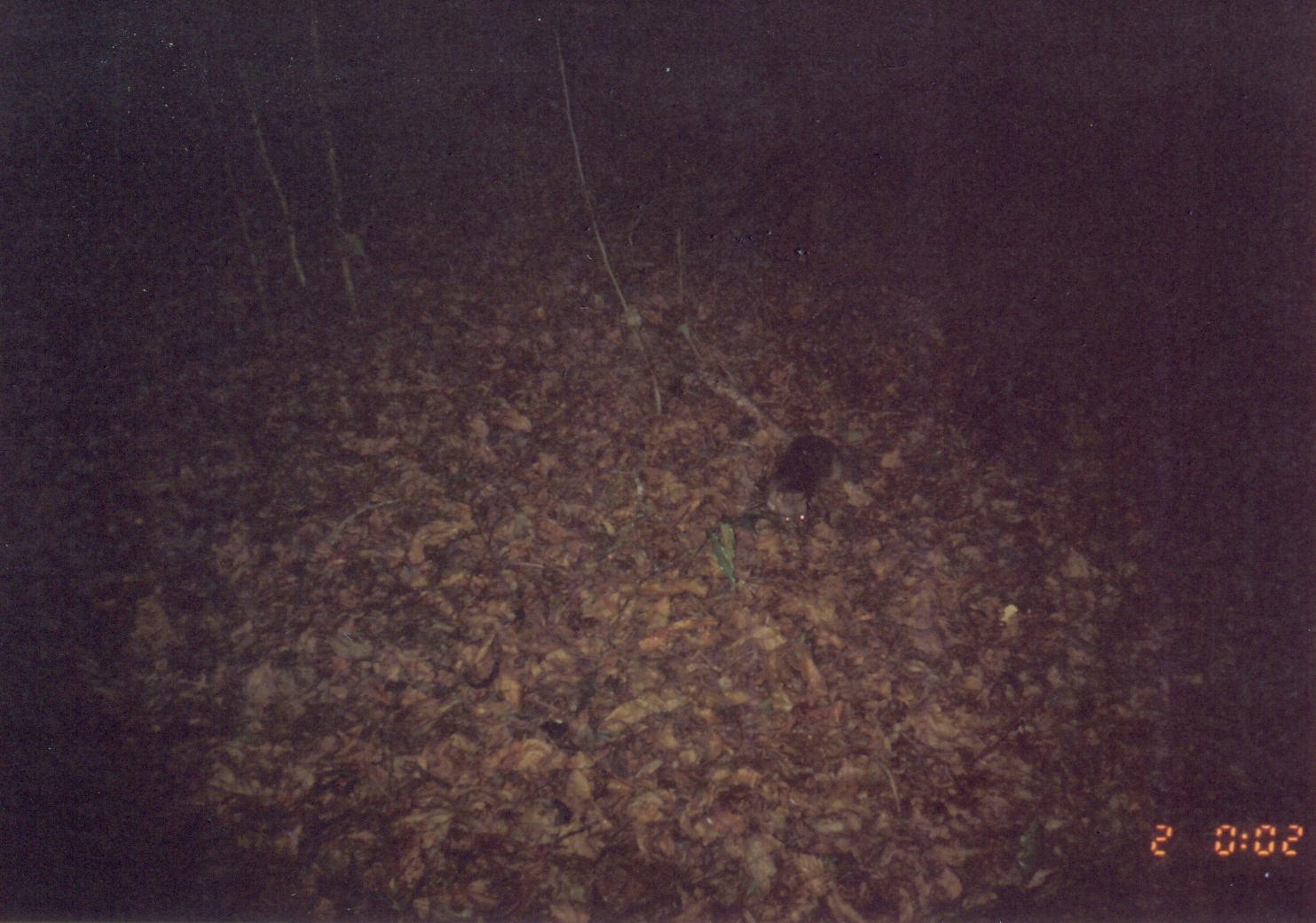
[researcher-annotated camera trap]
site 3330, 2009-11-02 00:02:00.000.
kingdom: Animalia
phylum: Chordata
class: Mammalia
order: Rodentia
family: Nesomyidae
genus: Cricetomys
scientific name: Cricetomys gambianus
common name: african giant pouched rat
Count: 1.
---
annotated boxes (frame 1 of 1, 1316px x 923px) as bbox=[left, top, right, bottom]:
cricetomys gambianus: bbox=[755, 435, 838, 534]